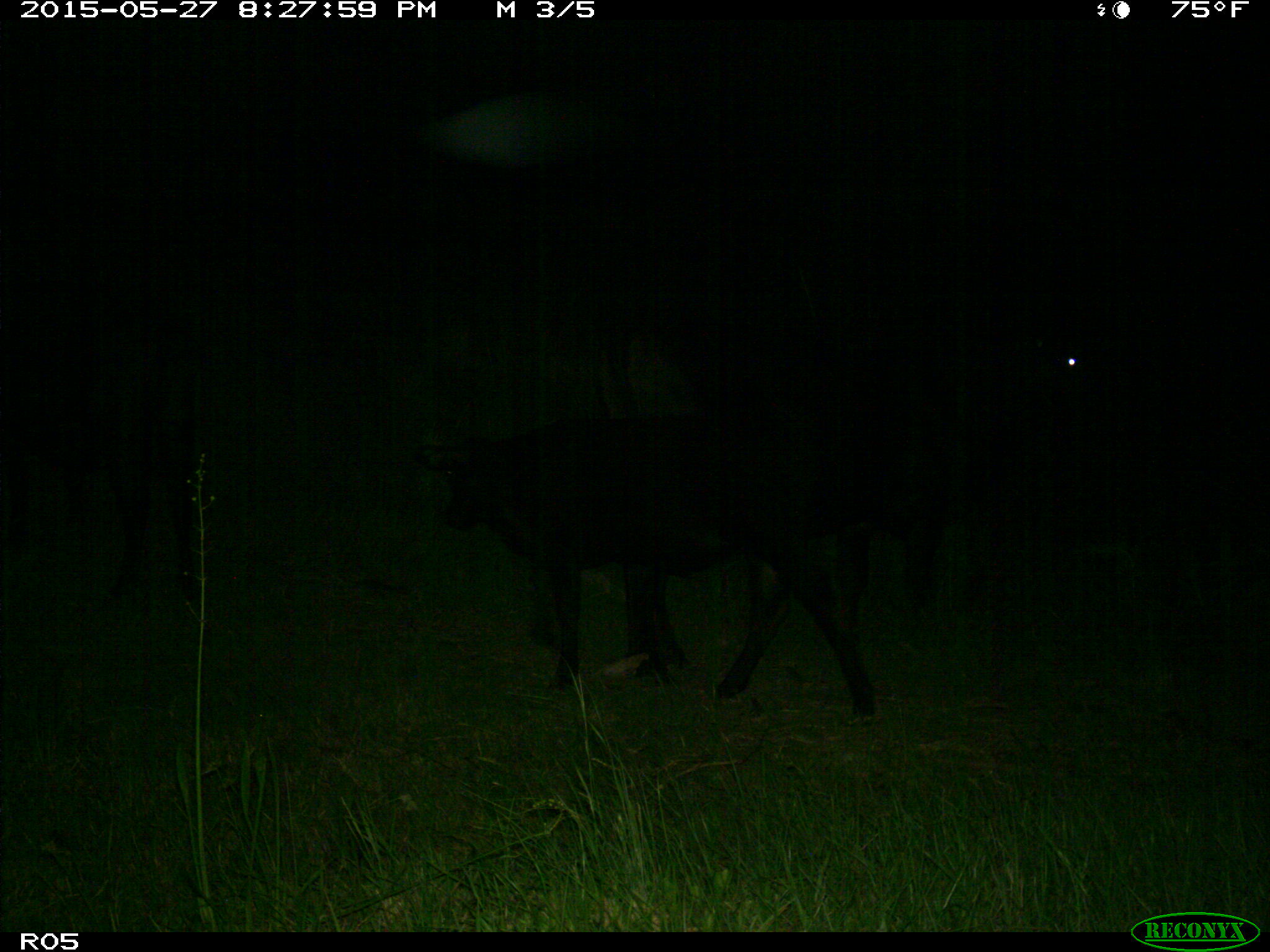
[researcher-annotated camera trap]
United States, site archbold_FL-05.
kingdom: Animalia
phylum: Chordata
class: Mammalia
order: Artiodactyla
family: Bovidae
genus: Bos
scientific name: Bos taurus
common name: domestic cow